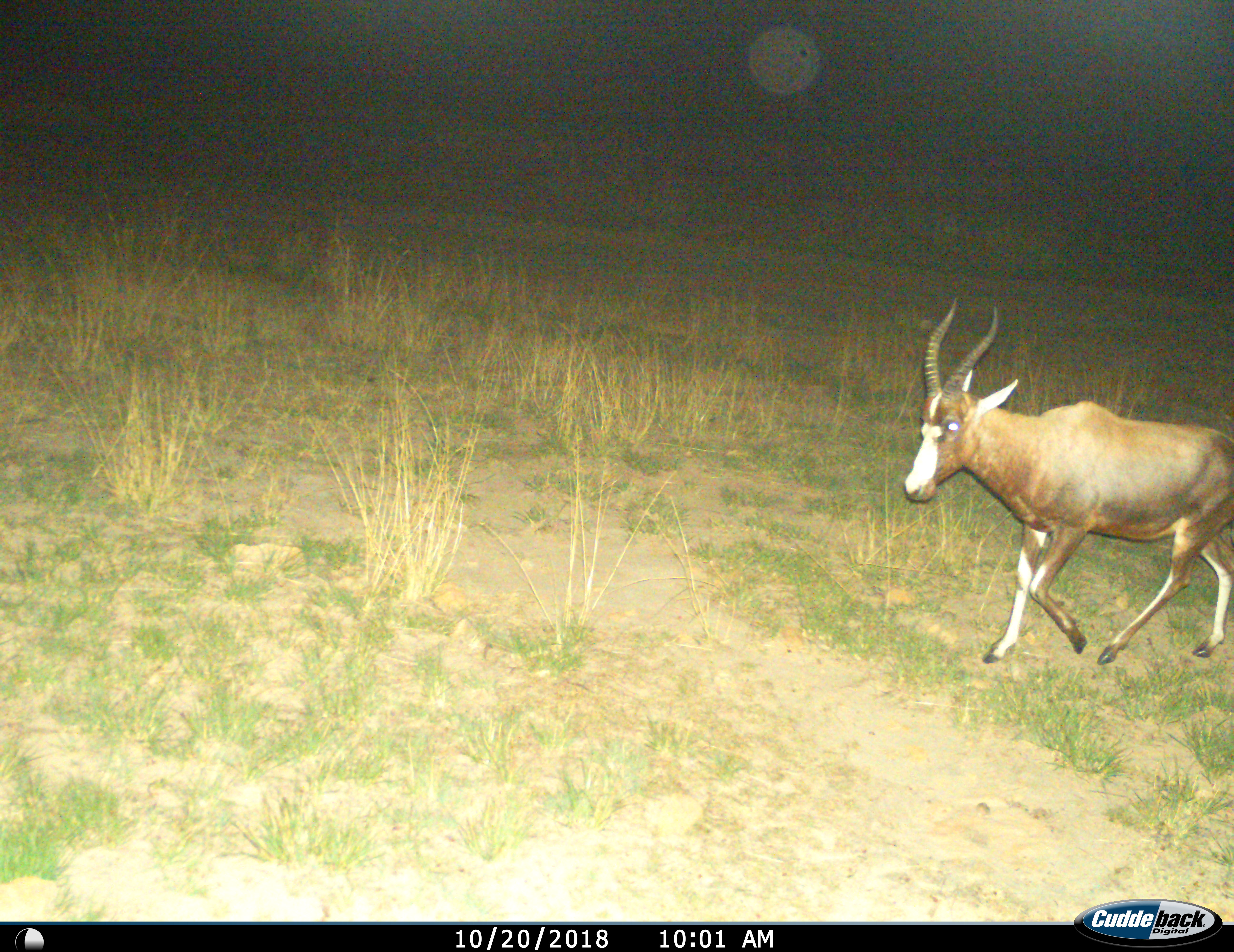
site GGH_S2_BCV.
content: unidentified animal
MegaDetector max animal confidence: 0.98